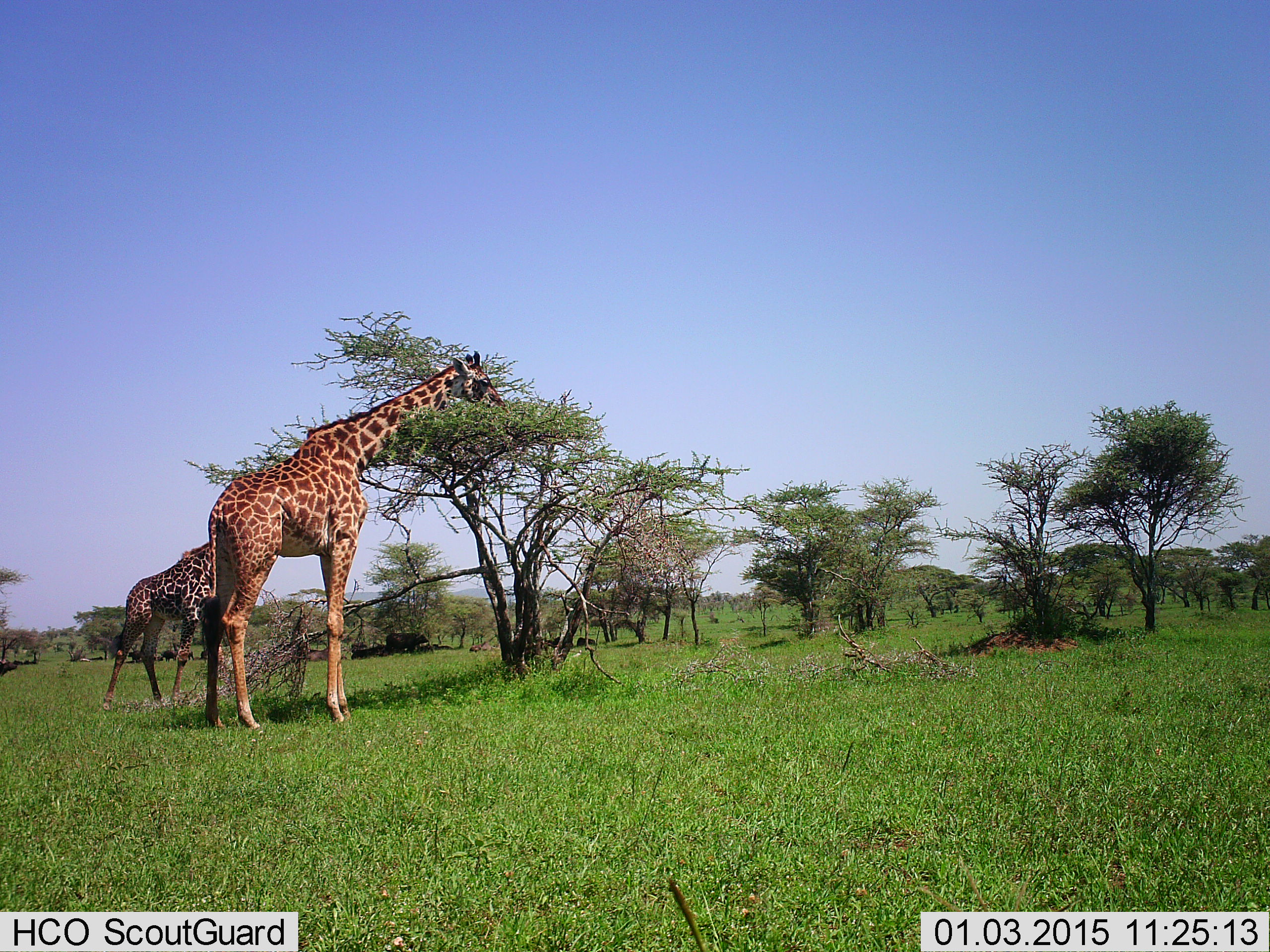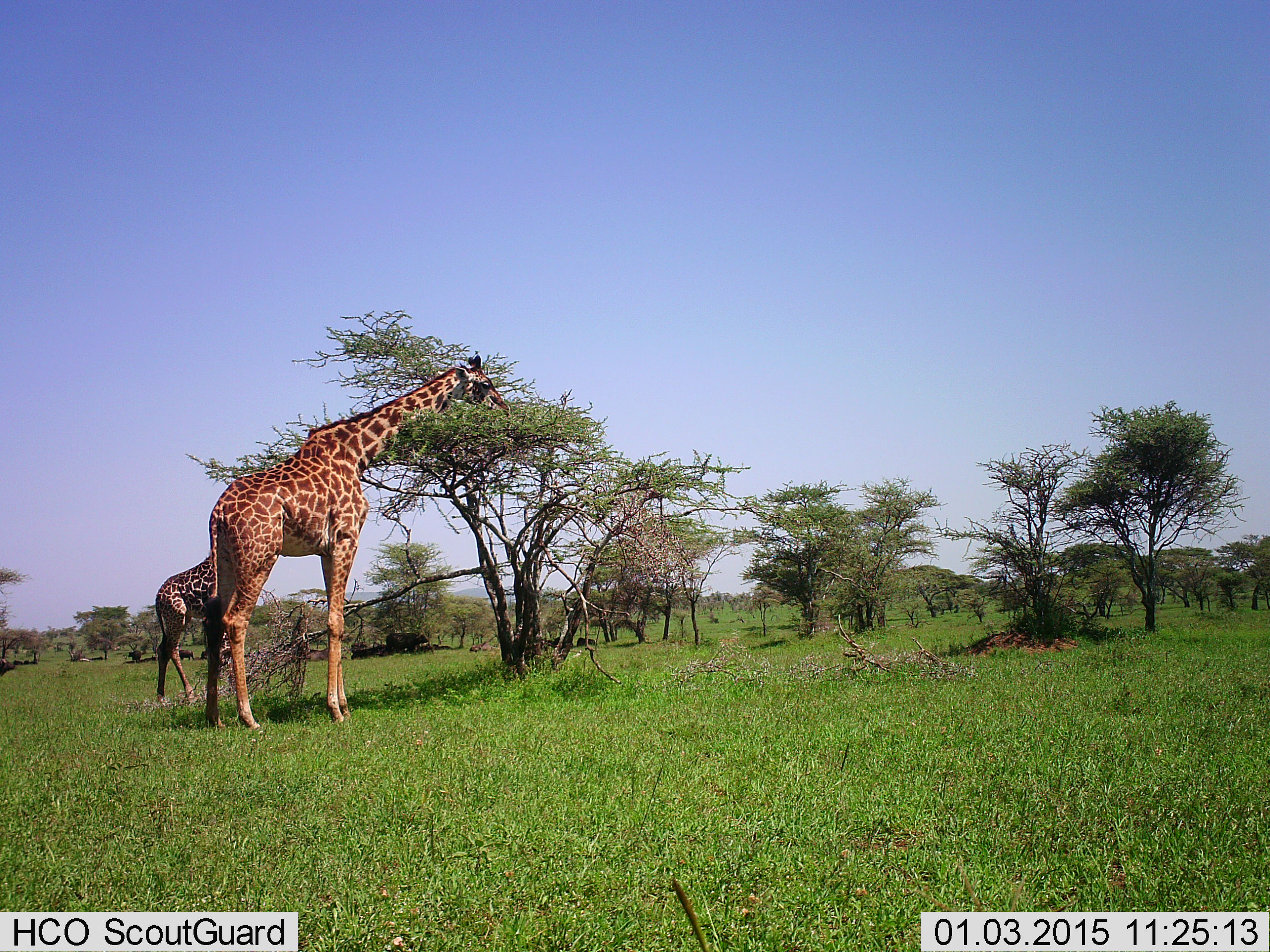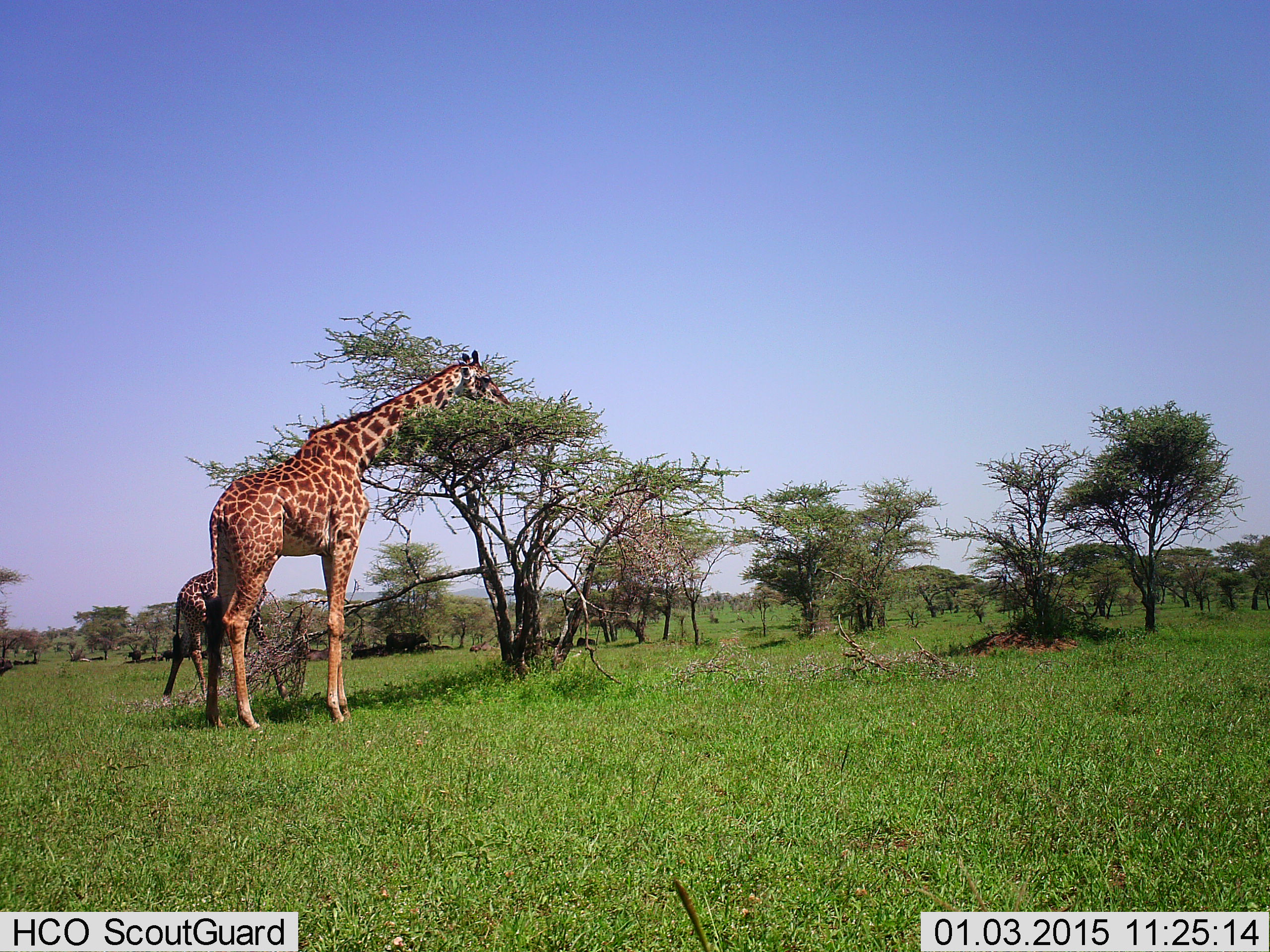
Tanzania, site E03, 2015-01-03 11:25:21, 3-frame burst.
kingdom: Animalia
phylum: Chordata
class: Mammalia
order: Artiodactyla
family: Giraffidae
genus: Giraffa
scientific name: Giraffa camelopardalis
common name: giraffe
Giraffe (Giraffa camelopardalis), count 2. Behavior (volunteer vote fractions): standing 40%, resting 0%, moving 40%, interacting 0%. Young present (vote fraction): 60%. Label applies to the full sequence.